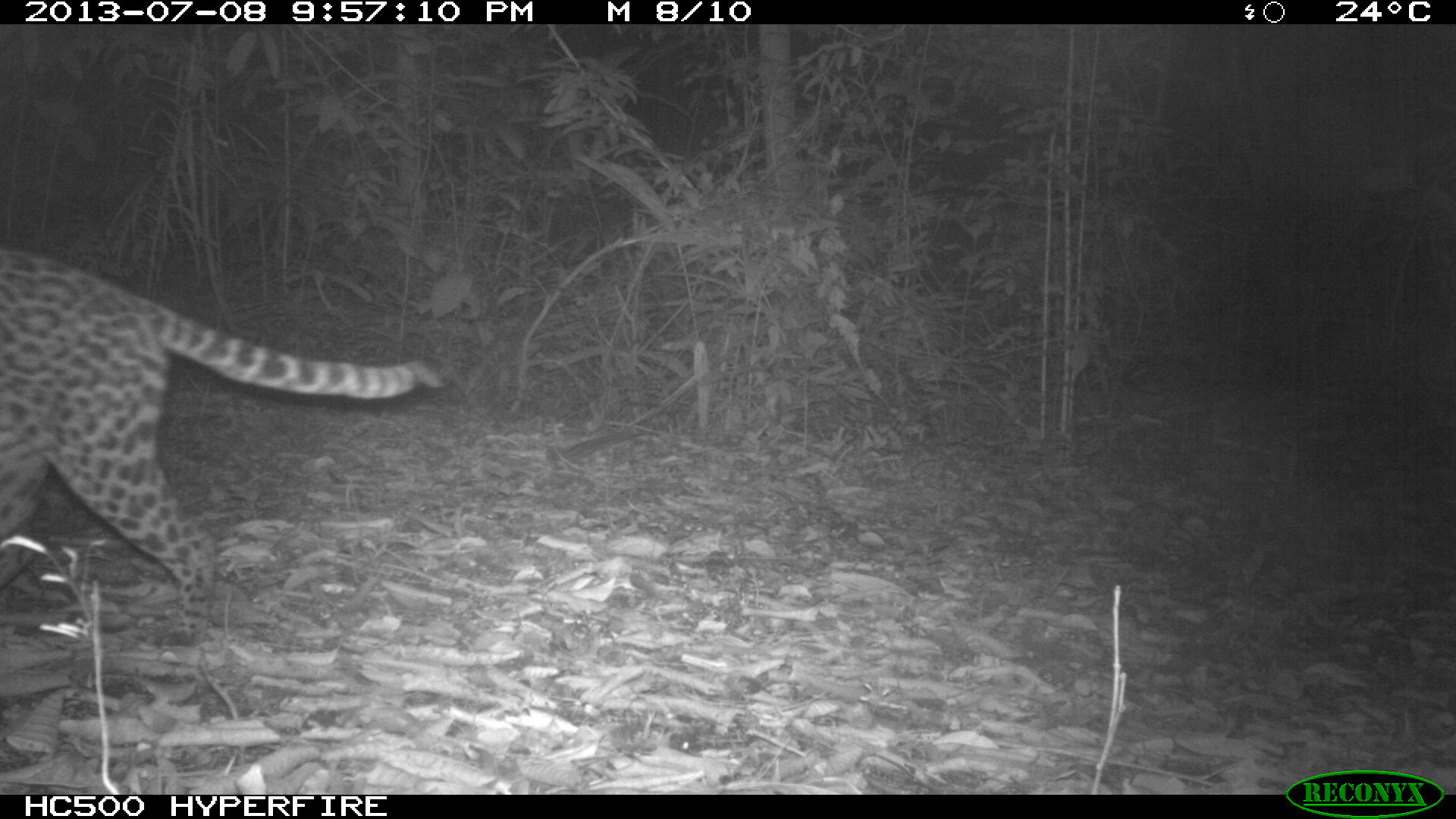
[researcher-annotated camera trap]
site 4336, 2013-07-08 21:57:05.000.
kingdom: Animalia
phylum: Chordata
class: Mammalia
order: Carnivora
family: Felidae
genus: Leopardus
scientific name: Leopardus pardalis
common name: ocelot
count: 1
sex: female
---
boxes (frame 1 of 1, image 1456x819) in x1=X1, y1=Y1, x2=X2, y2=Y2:
leopardus pardalis: x1=0, y1=243, x2=446, y2=647